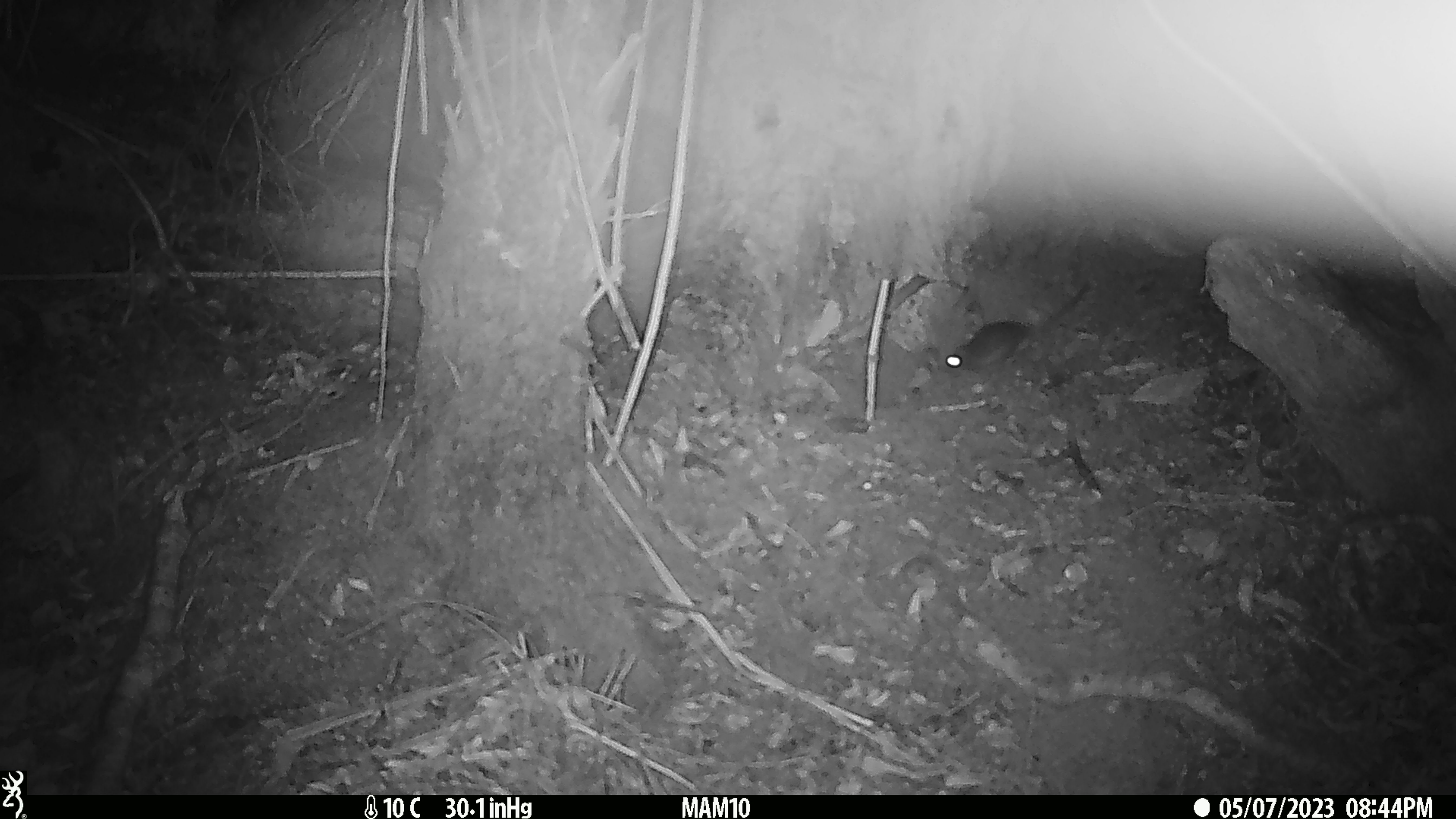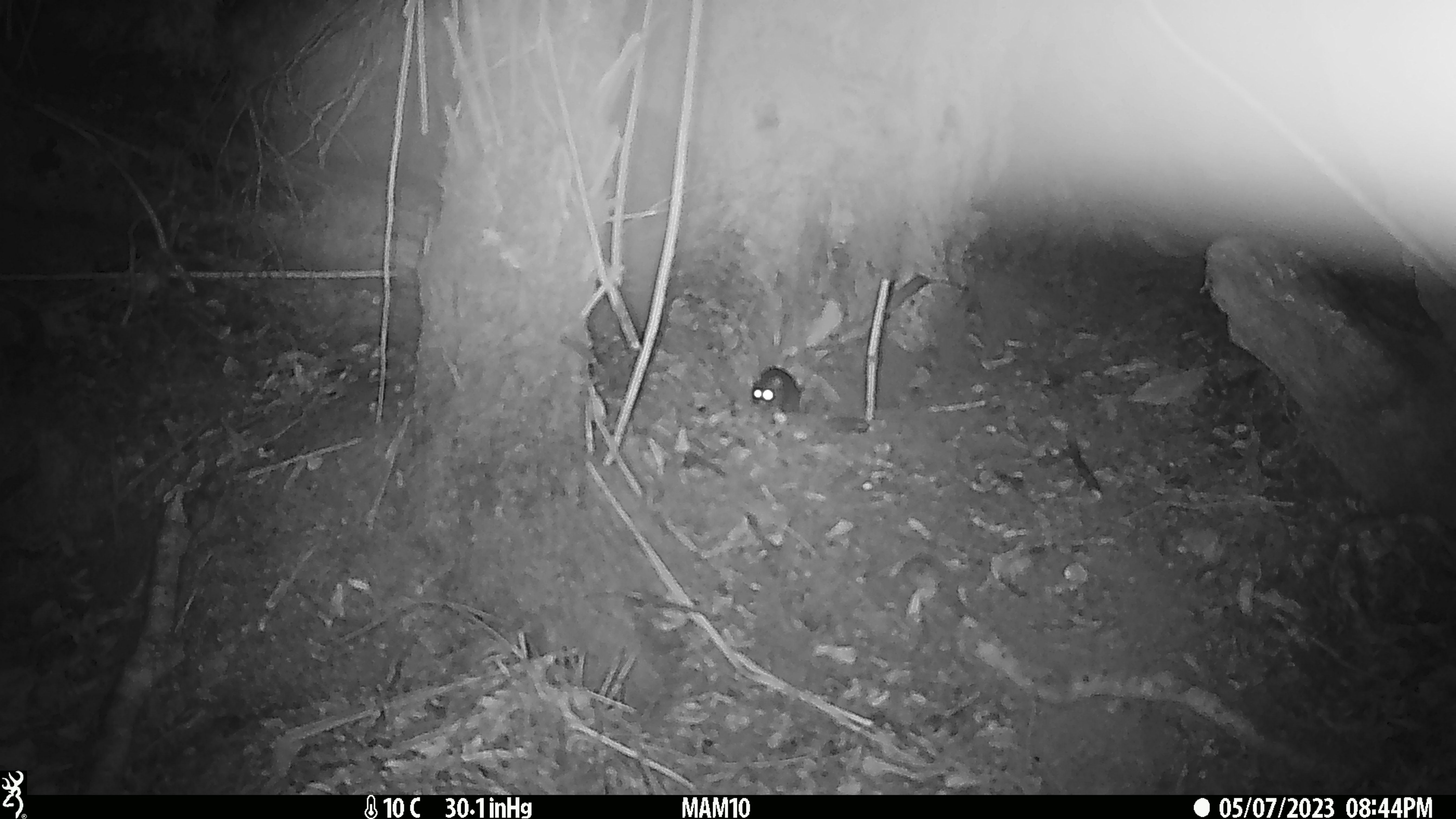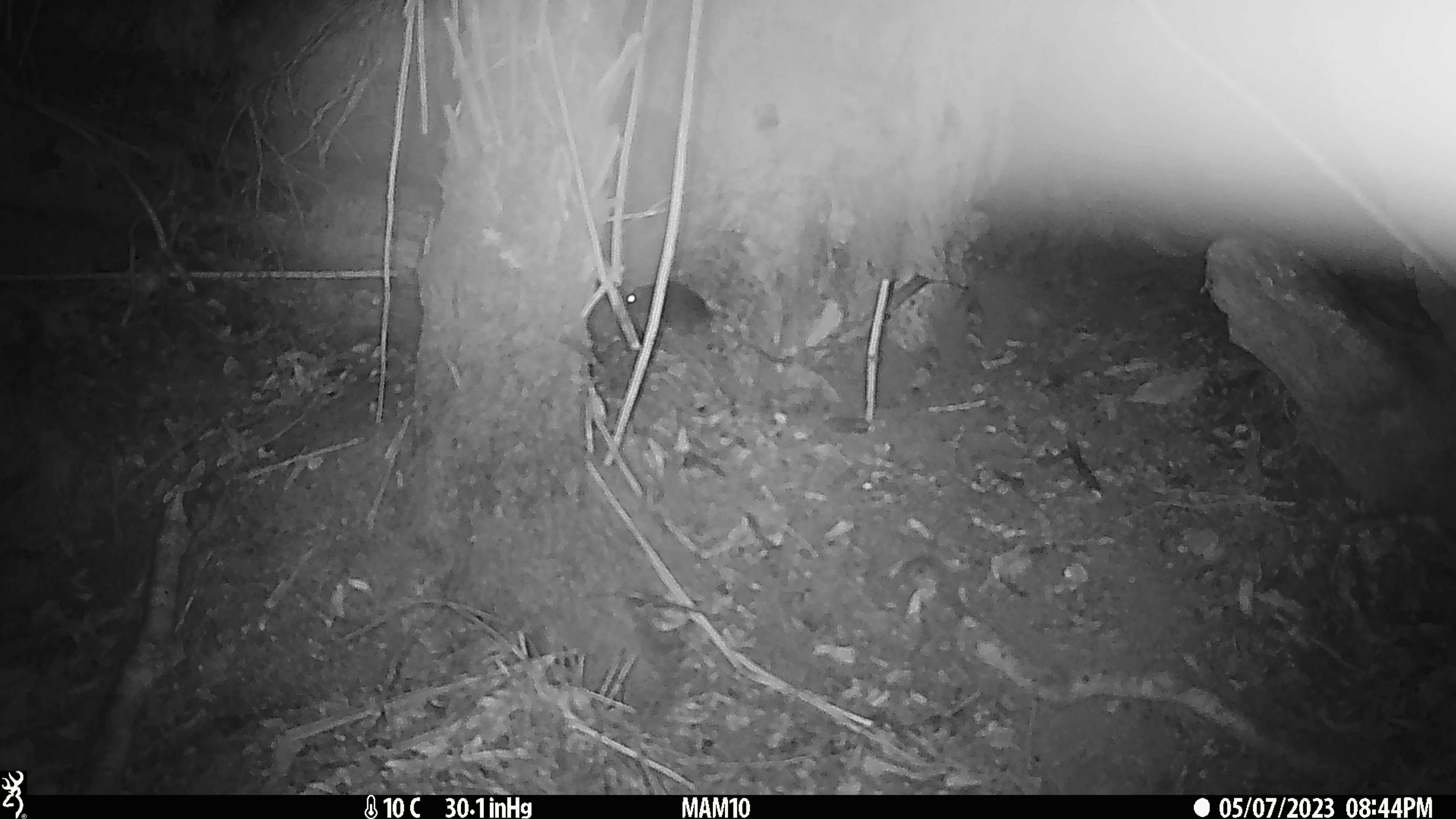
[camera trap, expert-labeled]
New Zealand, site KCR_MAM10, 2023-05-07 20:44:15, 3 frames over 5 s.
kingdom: Animalia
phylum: Chordata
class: Mammalia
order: Rodentia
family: Muridae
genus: Rattus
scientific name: Rattus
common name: rat